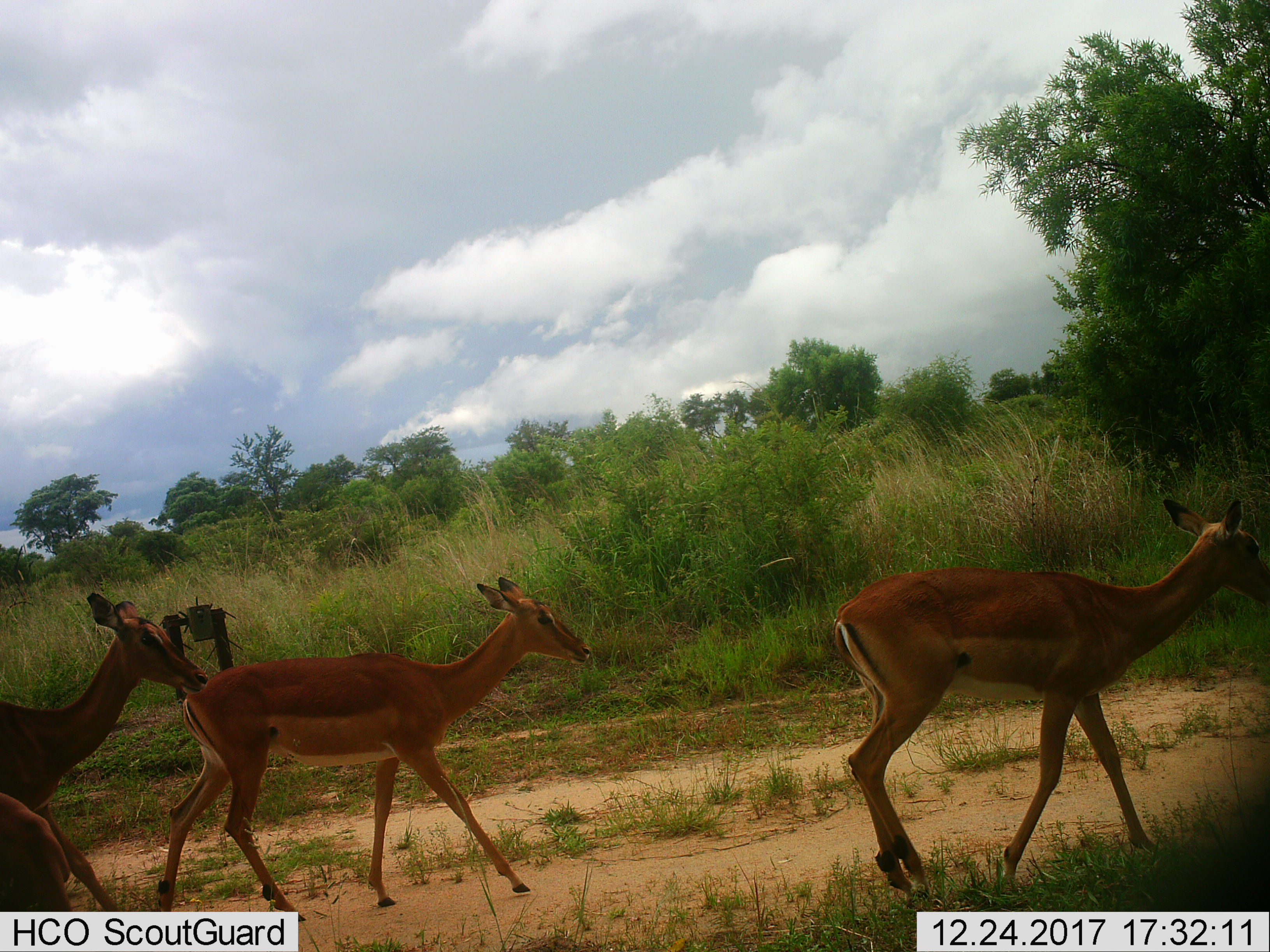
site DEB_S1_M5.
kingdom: Animalia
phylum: Chordata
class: Mammalia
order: Artiodactyla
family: Bovidae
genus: Aepyceros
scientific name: Aepyceros melampus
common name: impala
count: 4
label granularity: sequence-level